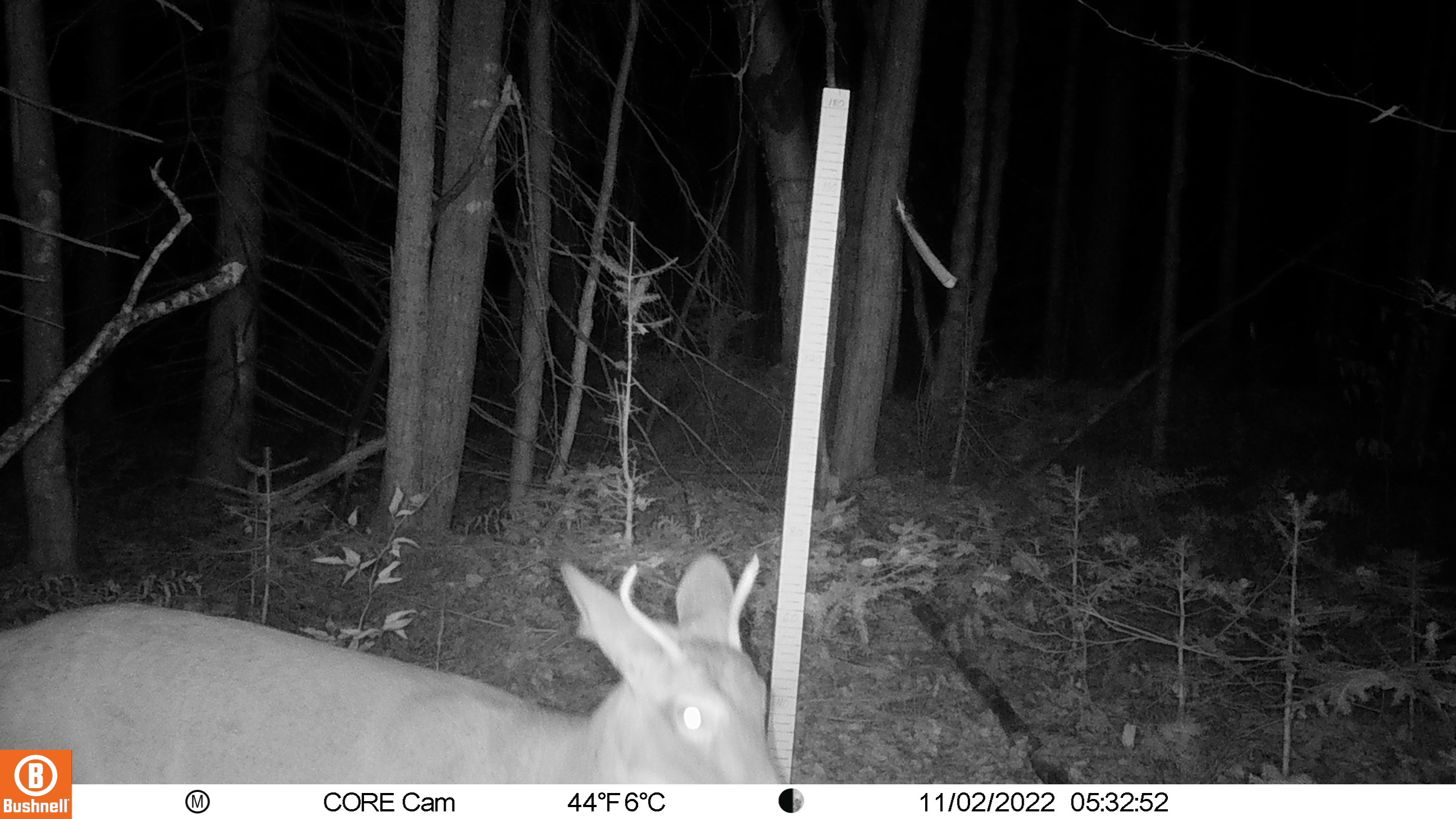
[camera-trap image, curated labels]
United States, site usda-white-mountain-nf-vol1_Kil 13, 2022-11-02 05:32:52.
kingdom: Animalia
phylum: Chordata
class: Mammalia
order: Artiodactyla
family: Cervidae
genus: Odocoileus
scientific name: Odocoileus virginianus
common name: white-tailed deer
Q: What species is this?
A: White-tailed deer (Odocoileus virginianus).